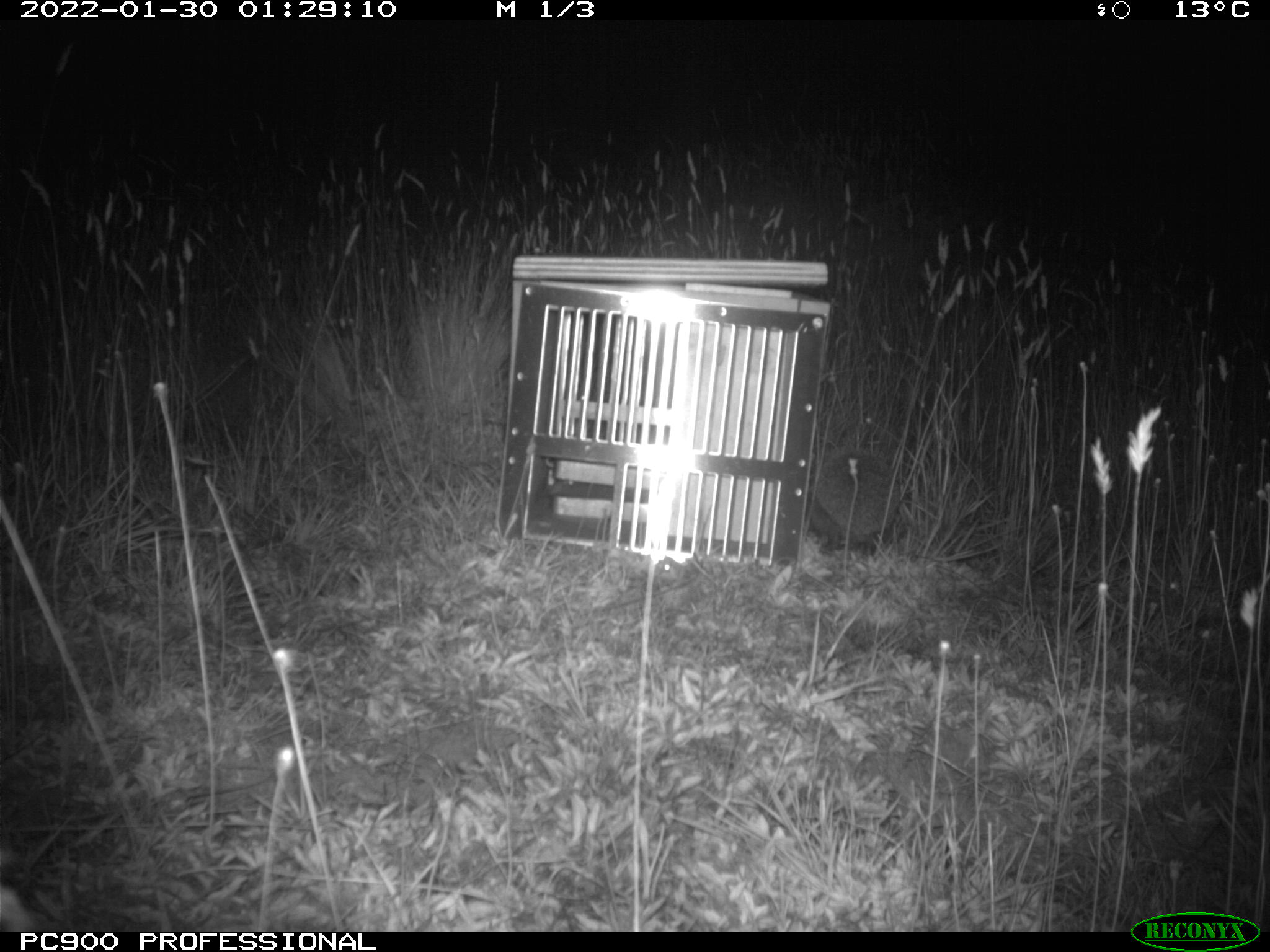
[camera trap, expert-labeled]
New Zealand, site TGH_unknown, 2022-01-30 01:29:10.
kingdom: Animalia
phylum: Chordata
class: Mammalia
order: Eulipotyphla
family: Erinaceidae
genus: Erinaceus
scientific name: Erinaceus europaeus europaeus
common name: european hedgehog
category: hedgehog